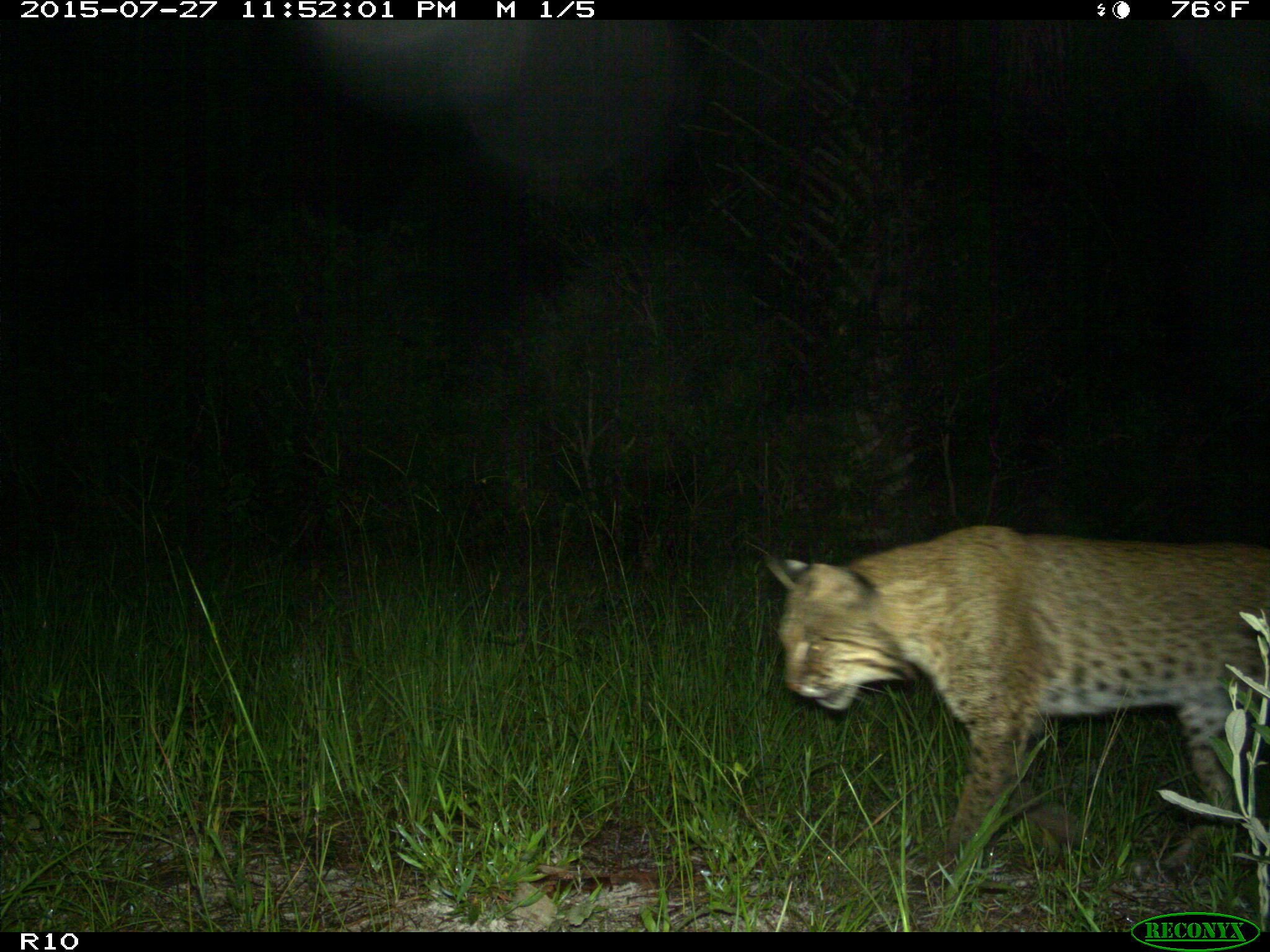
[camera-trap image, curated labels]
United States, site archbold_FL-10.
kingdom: Animalia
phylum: Chordata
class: Mammalia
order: Carnivora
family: Felidae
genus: Lynx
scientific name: Lynx rufus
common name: bobcat